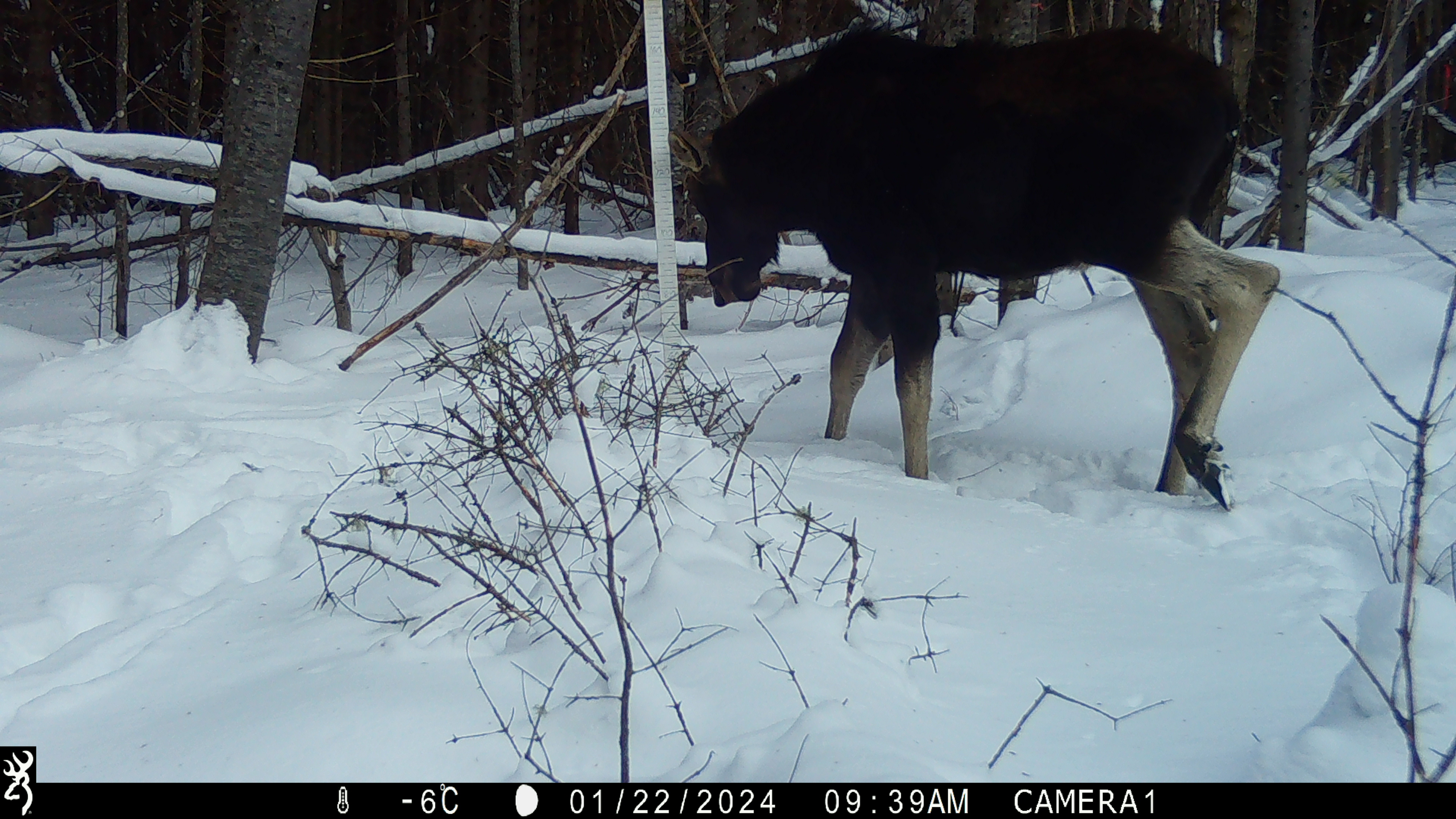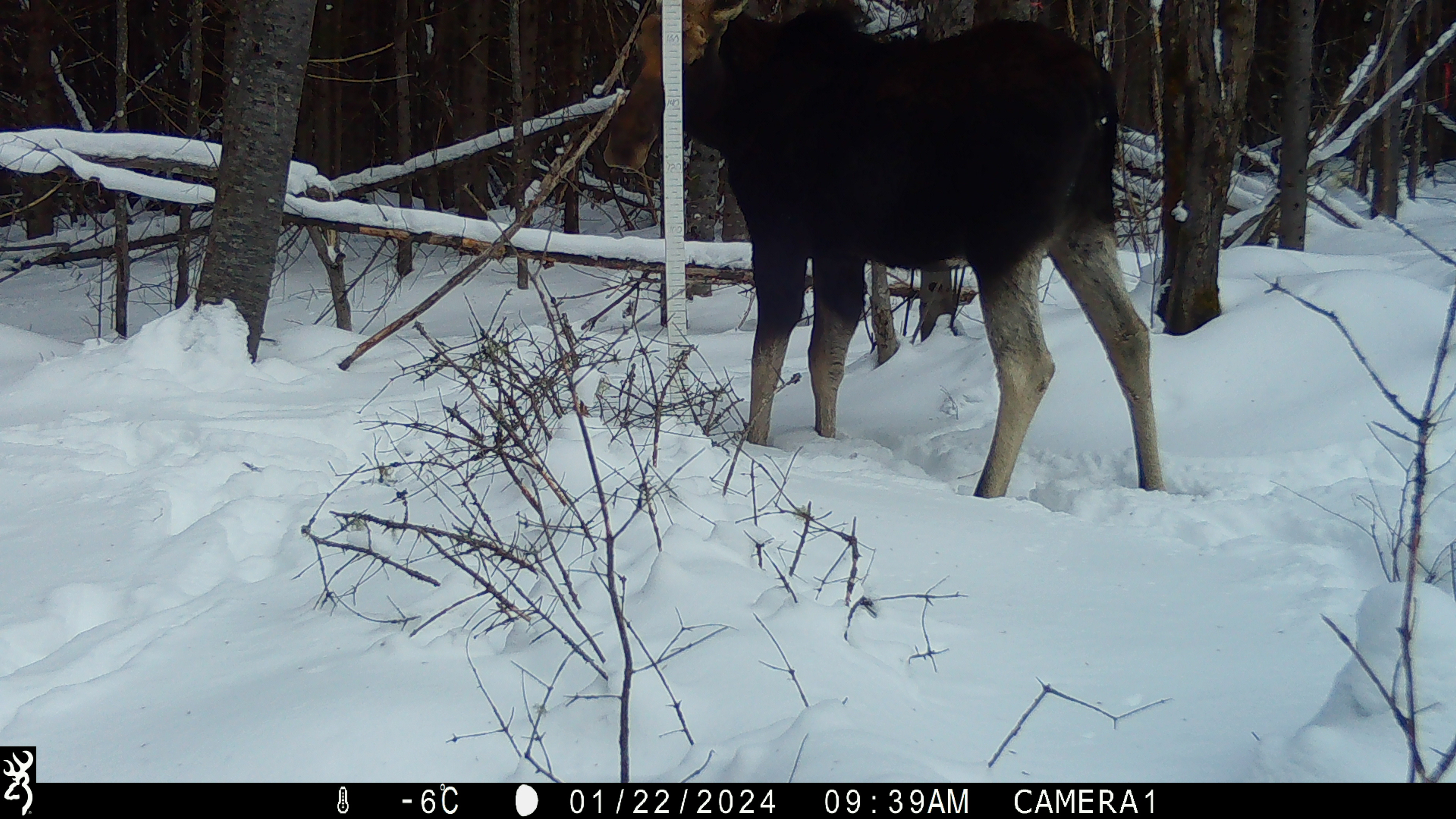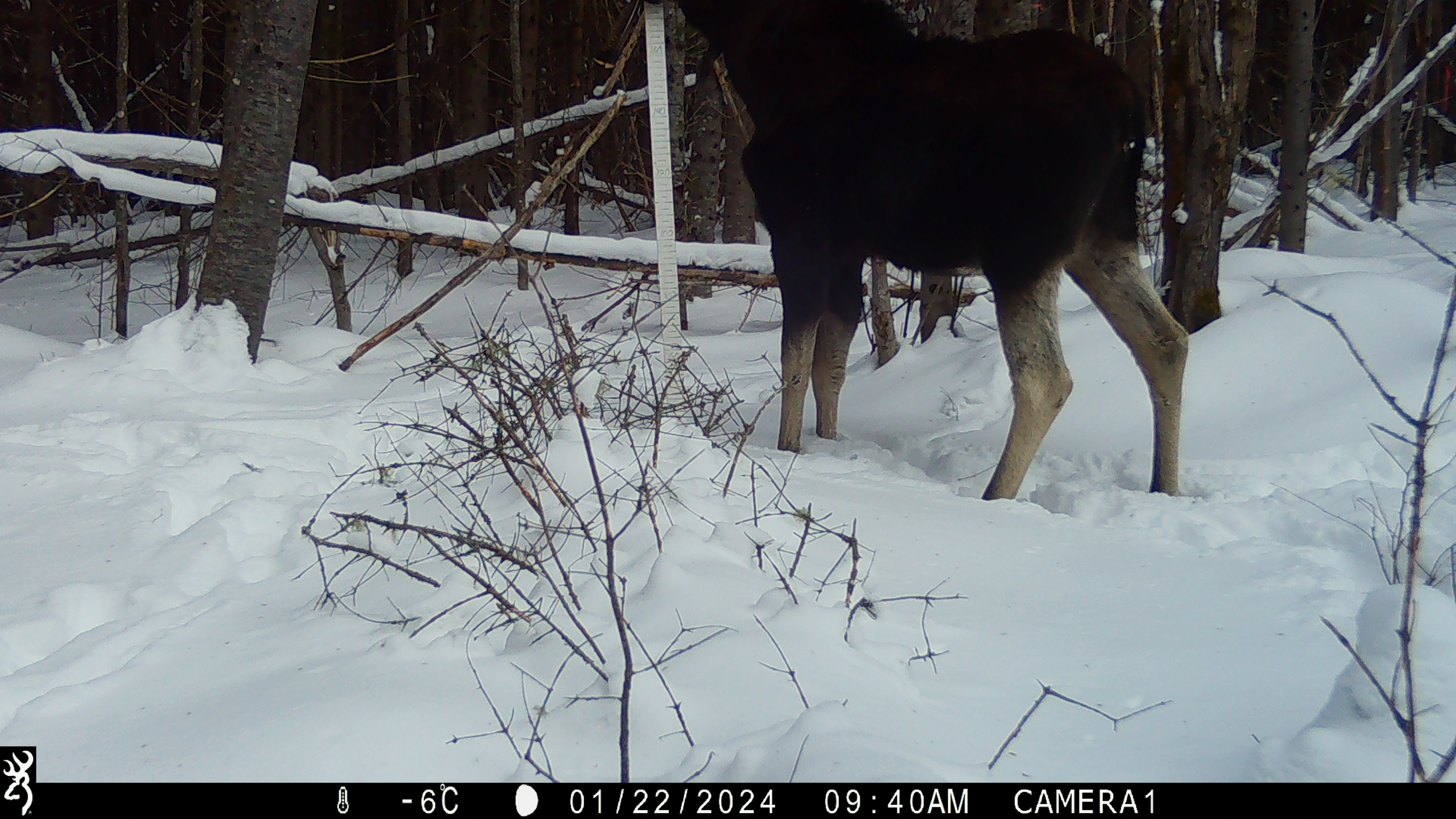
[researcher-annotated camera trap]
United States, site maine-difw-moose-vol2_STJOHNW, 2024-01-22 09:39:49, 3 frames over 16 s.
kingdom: Animalia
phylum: Chordata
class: Mammalia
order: Artiodactyla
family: Cervidae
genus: Alces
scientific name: Alces alces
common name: moose